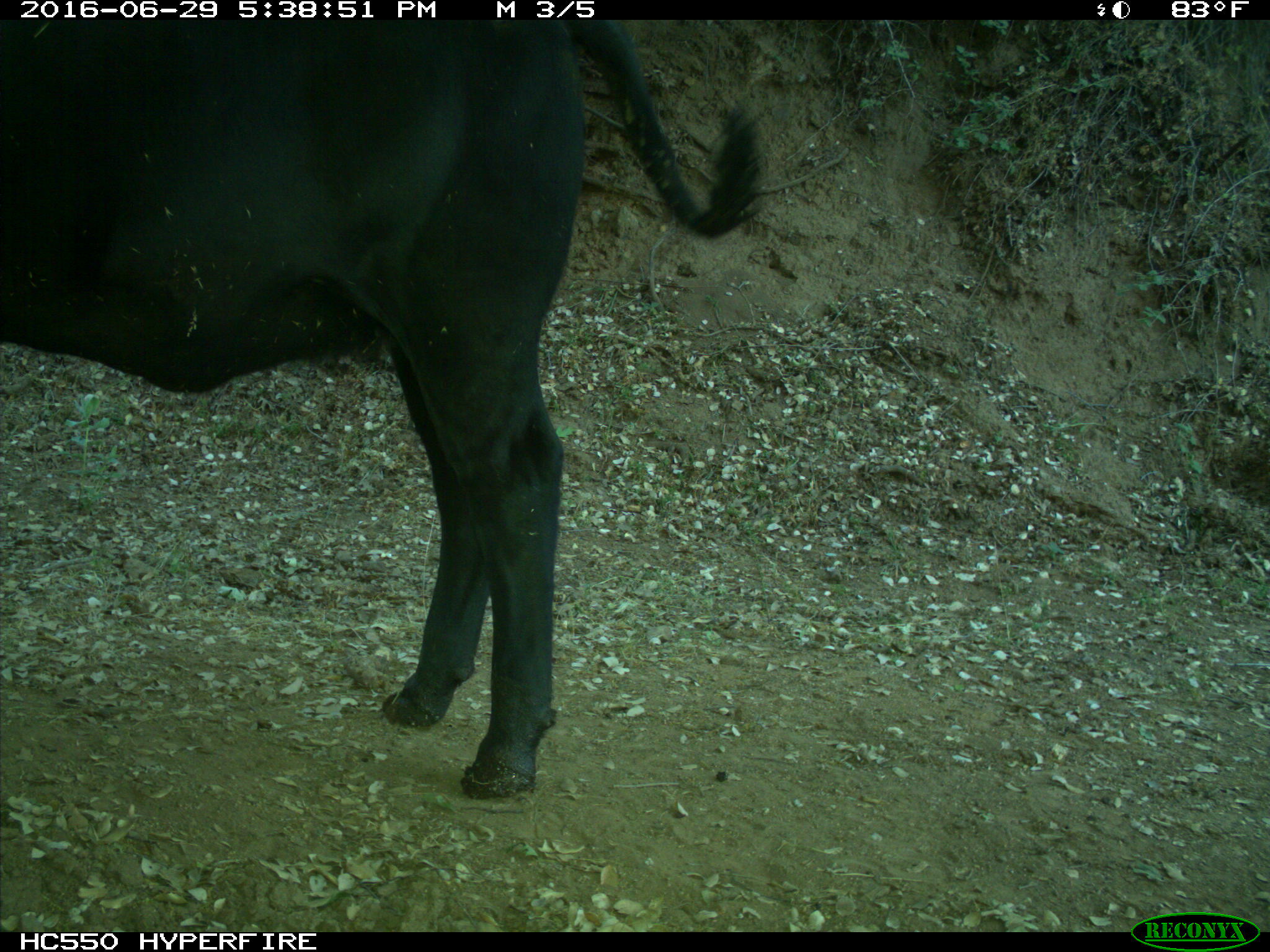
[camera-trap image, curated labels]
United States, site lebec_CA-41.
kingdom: Animalia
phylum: Chordata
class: Mammalia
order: Artiodactyla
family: Bovidae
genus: Bos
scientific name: Bos taurus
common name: domestic cow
Bos taurus (domestic cow).